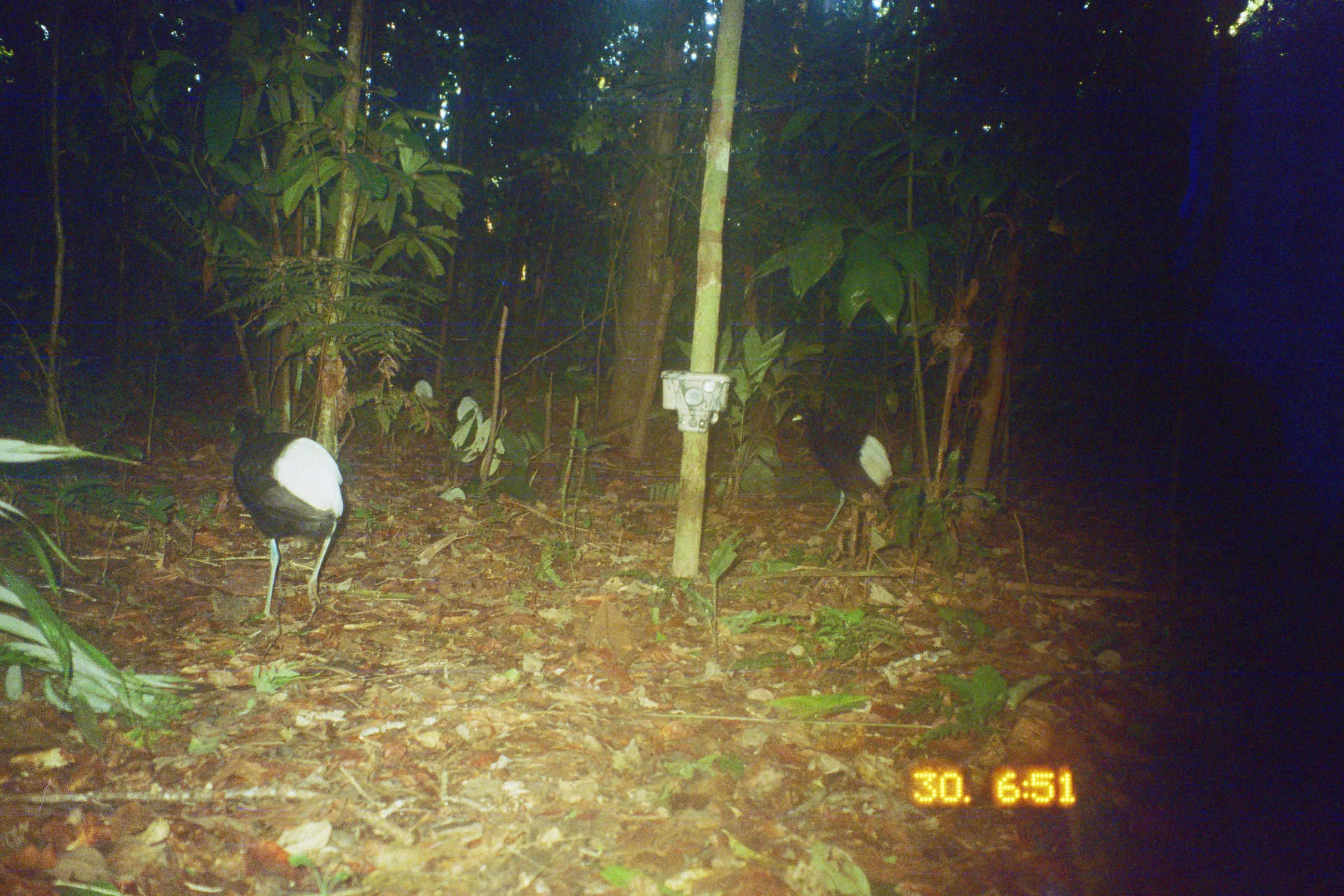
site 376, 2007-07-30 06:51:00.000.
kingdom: Animalia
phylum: Chordata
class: Aves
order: Gruiformes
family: Psophiidae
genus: Psophia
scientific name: Psophia leucoptera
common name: pale-winged trumpeter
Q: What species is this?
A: Psophia leucoptera (pale-winged trumpeter).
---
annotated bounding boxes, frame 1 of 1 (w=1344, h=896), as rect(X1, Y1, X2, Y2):
psophia leucoptera: rect(228, 407, 345, 622); rect(791, 407, 895, 532); rect(448, 387, 484, 427); rect(411, 375, 435, 399)